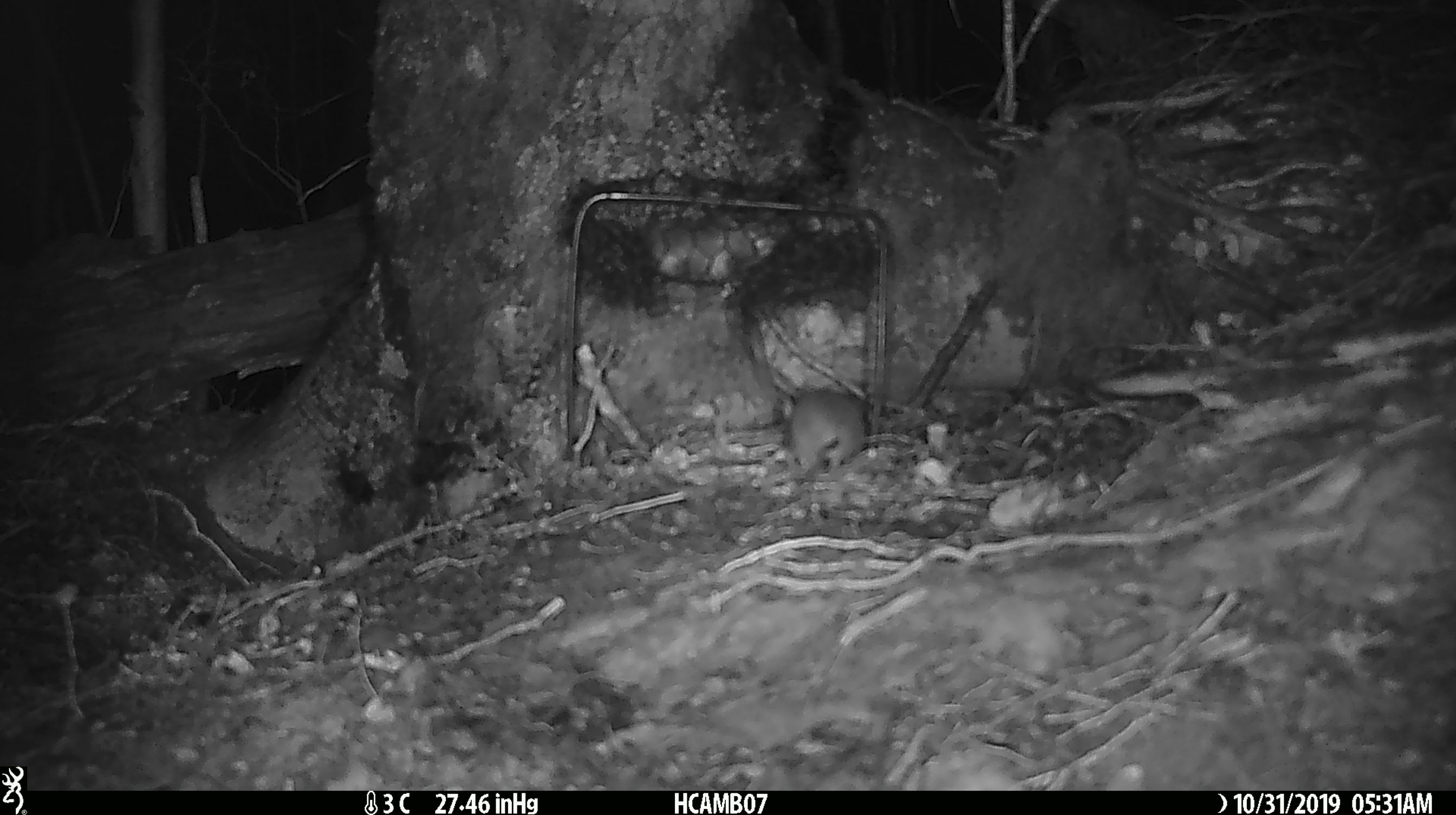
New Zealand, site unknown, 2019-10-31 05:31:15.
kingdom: Animalia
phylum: Chordata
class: Mammalia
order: Rodentia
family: Muridae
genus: Mus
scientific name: Mus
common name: mouse